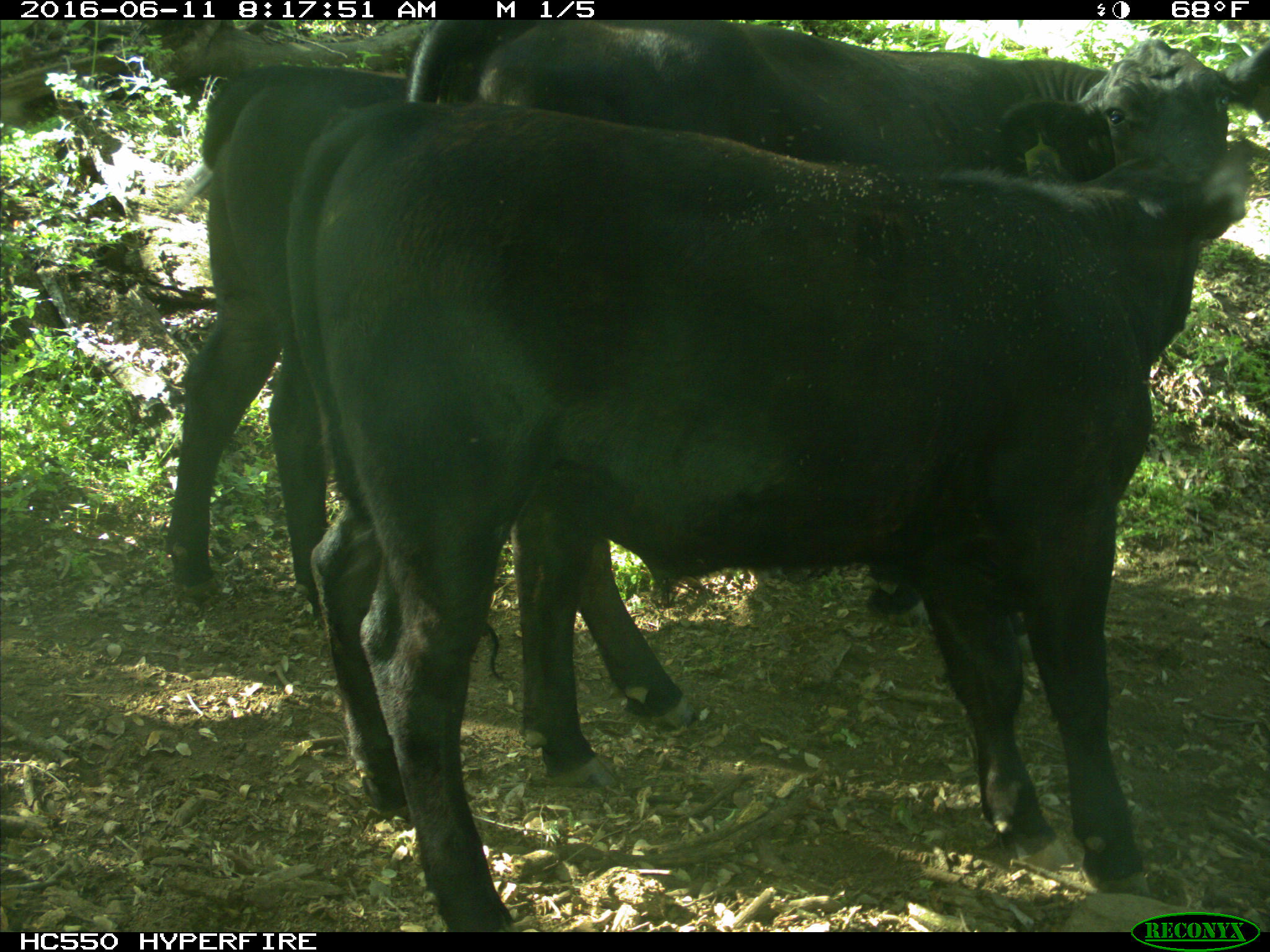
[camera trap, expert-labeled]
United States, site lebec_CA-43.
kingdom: Animalia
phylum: Chordata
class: Mammalia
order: Artiodactyla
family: Bovidae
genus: Bos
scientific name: Bos taurus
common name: domestic cow